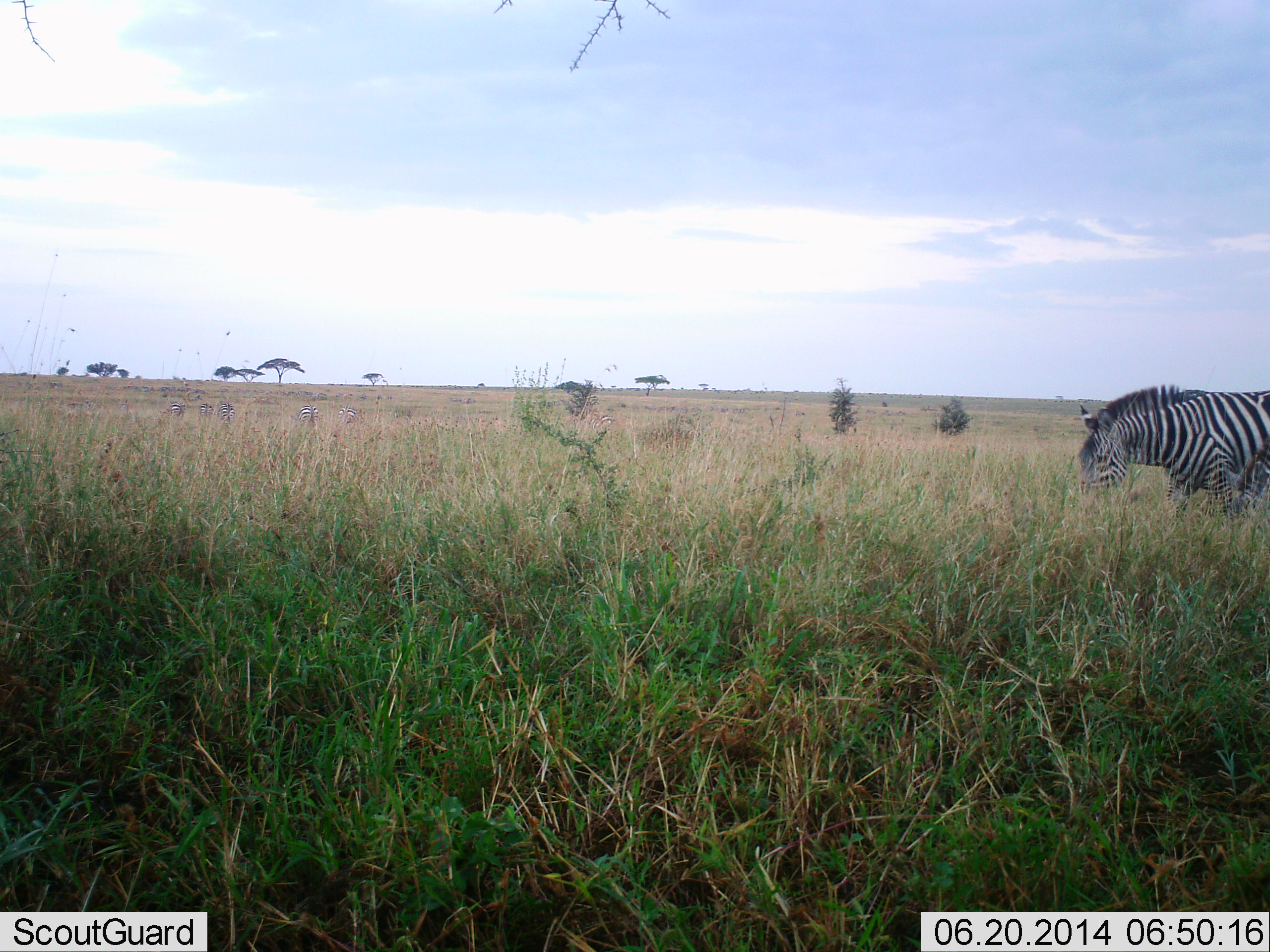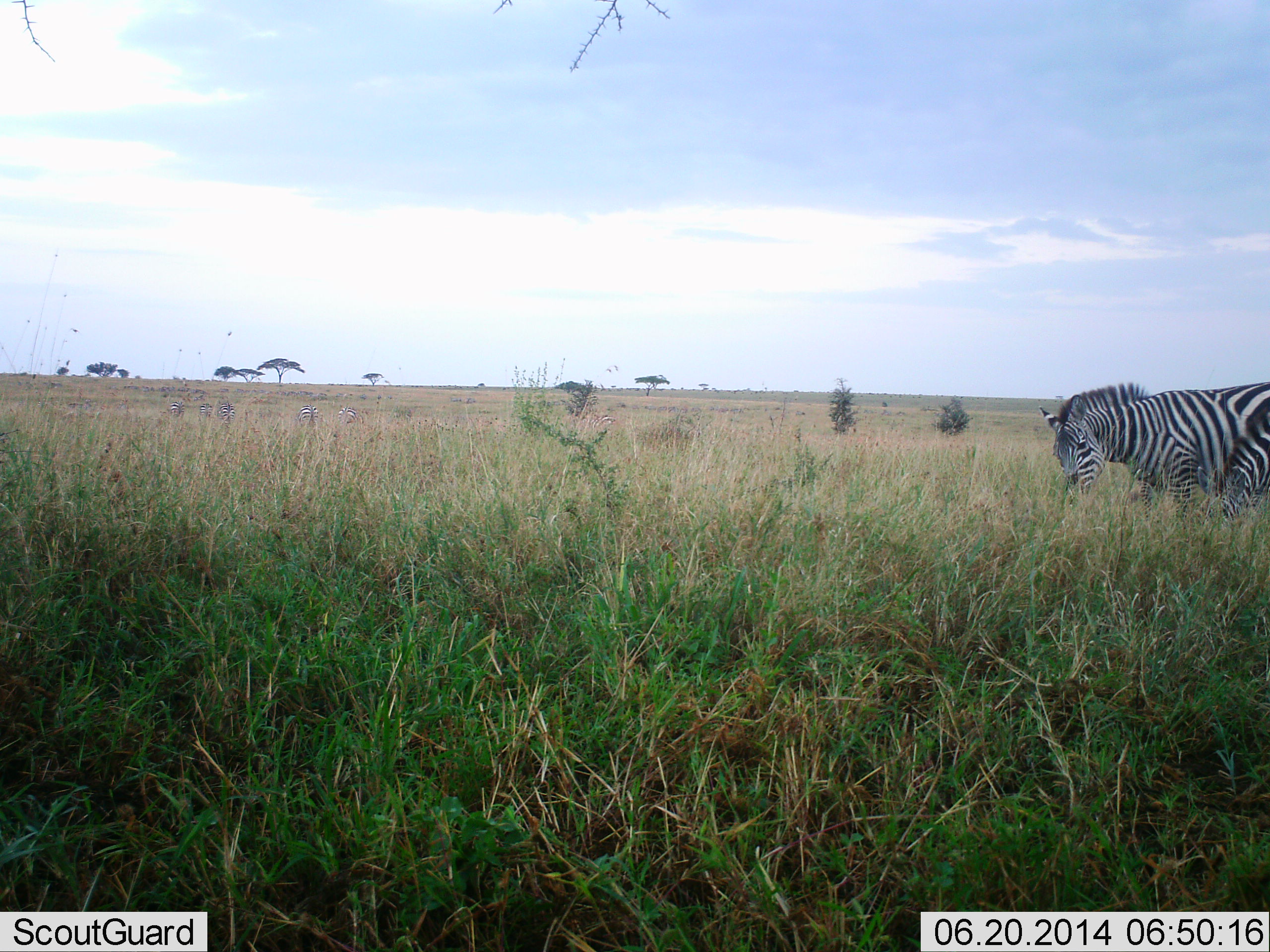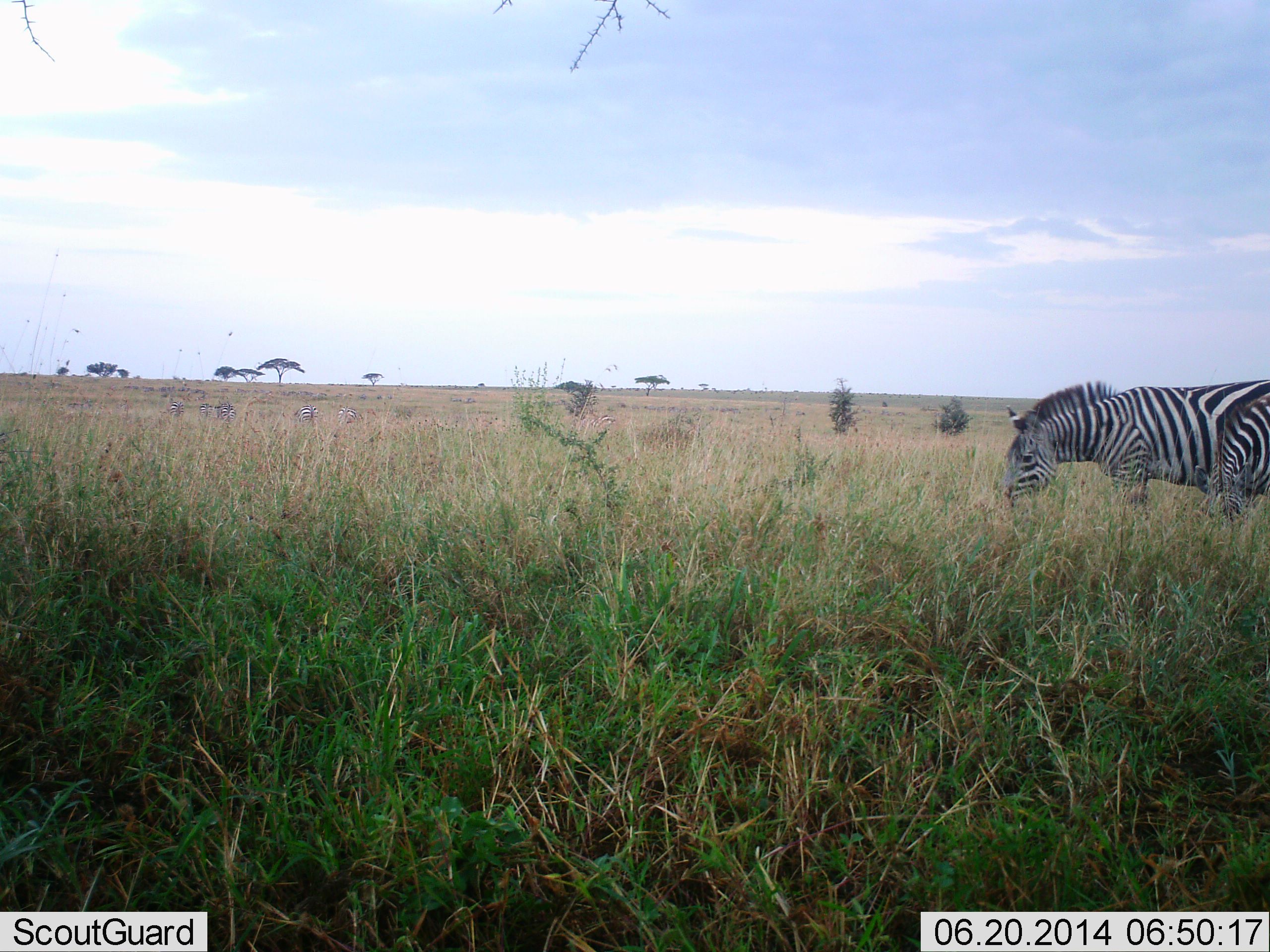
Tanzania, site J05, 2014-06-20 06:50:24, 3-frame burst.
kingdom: Animalia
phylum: Chordata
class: Mammalia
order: Perissodactyla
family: Equidae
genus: Equus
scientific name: Equus quagga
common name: plains zebra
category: zebra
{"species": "zebra (plains zebra) (Equus quagga)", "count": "1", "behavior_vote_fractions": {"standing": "30%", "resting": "10%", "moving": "30%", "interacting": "0%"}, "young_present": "0%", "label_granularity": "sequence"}